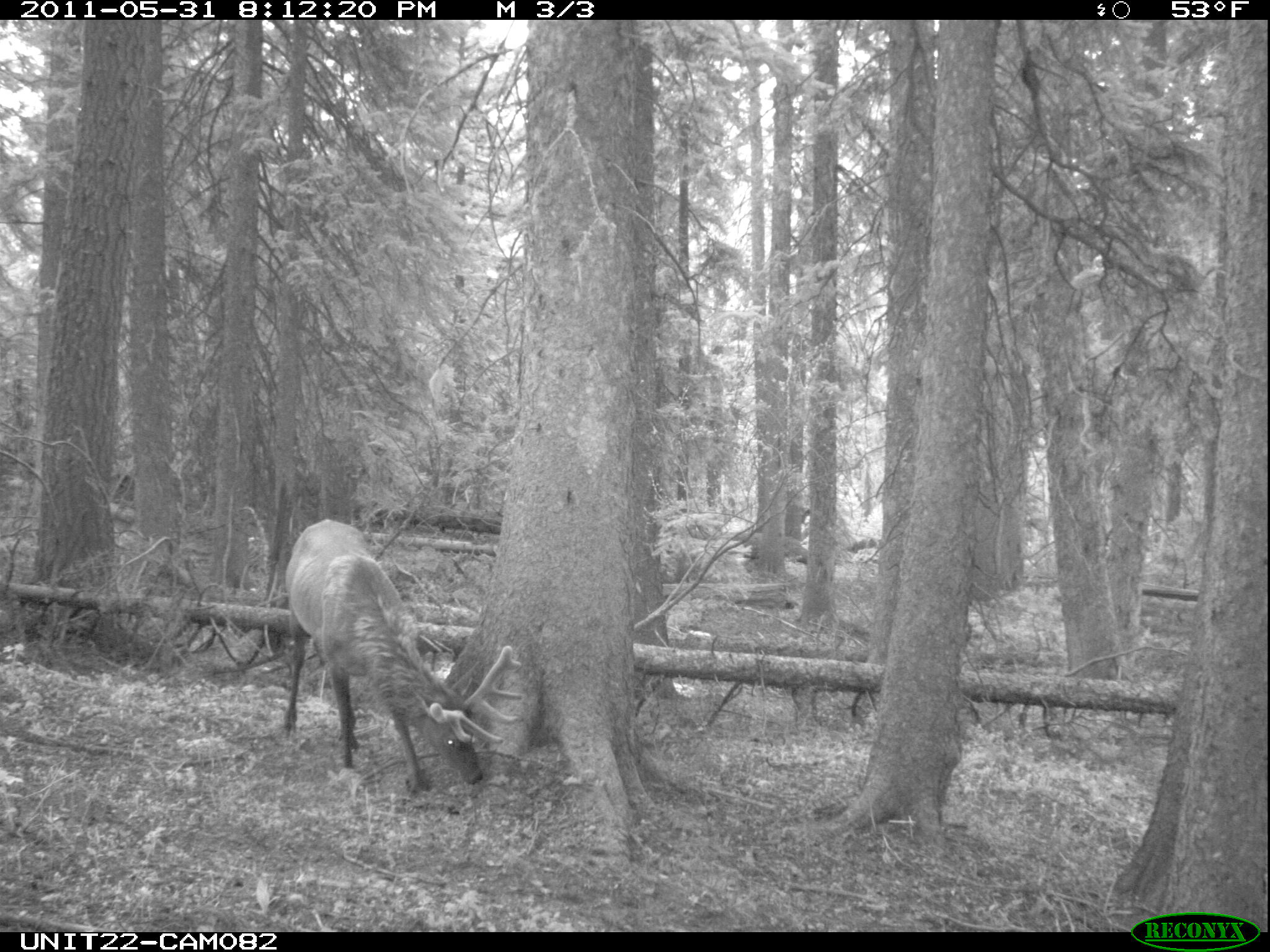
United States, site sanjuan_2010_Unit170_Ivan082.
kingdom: Animalia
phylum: Chordata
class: Mammalia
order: Artiodactyla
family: Cervidae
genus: Cervus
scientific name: Cervus elaphus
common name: red deer